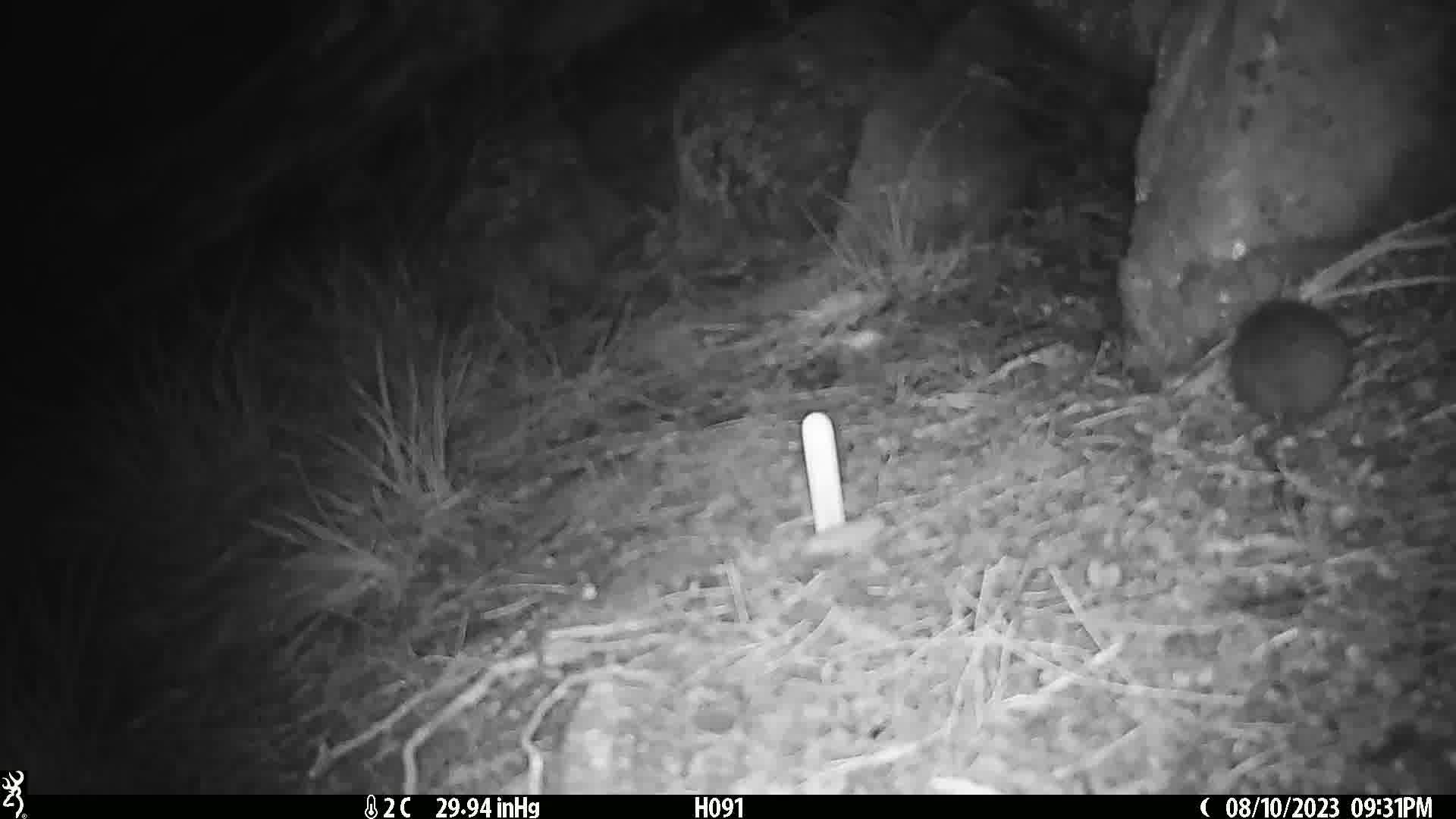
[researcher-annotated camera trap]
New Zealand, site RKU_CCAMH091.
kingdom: Animalia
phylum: Chordata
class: Mammalia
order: Rodentia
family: Muridae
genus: Rattus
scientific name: Rattus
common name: rat